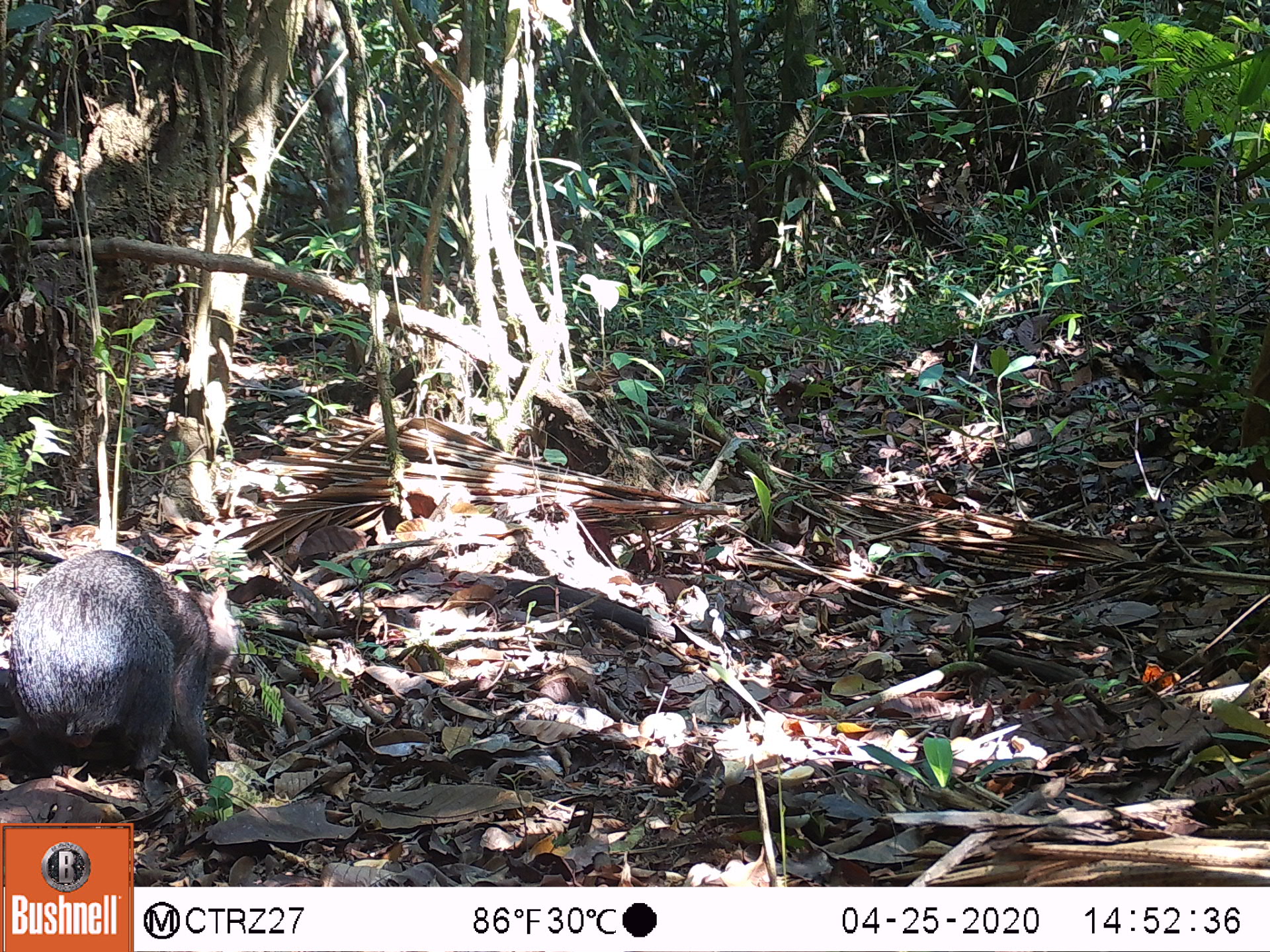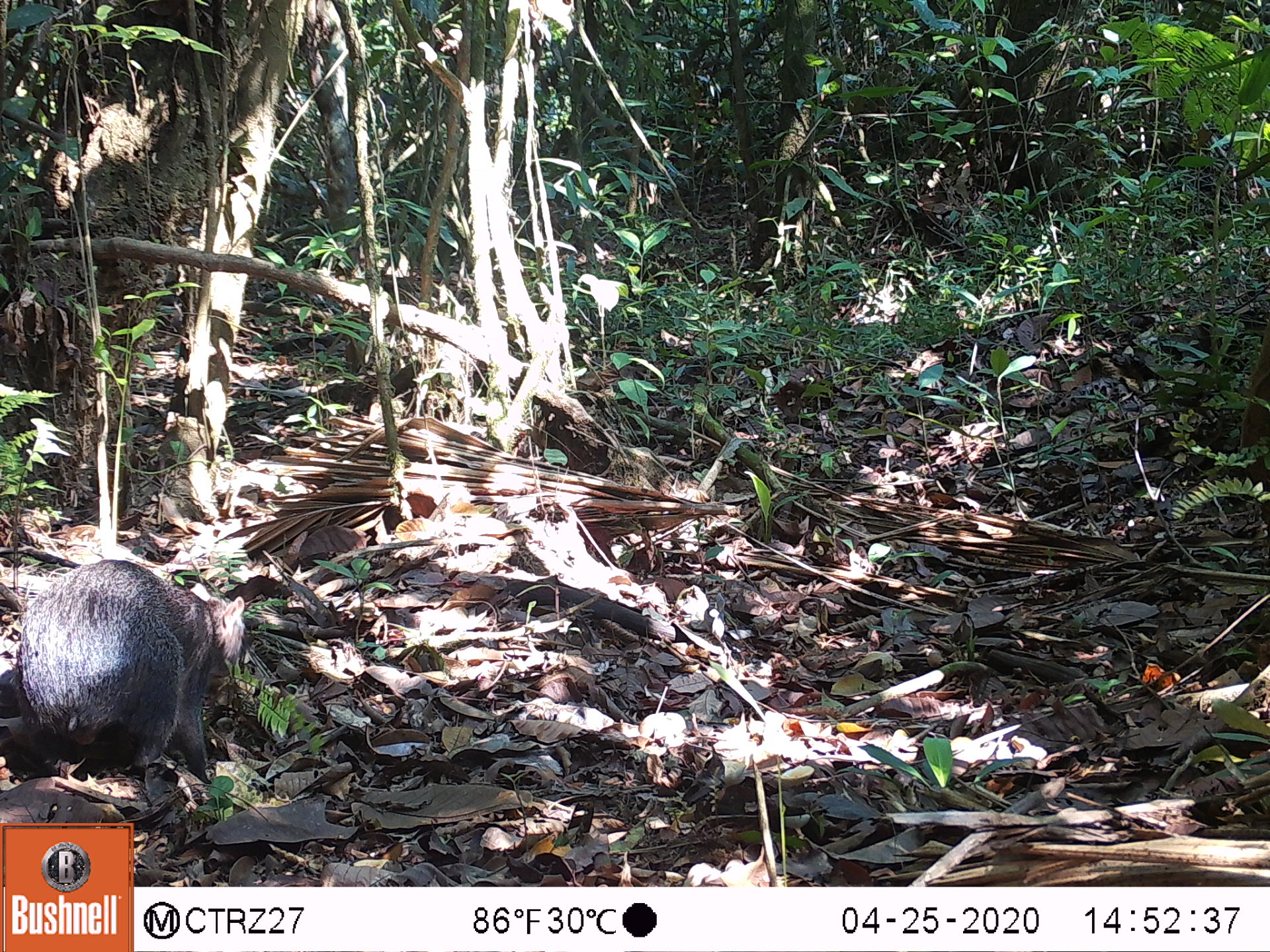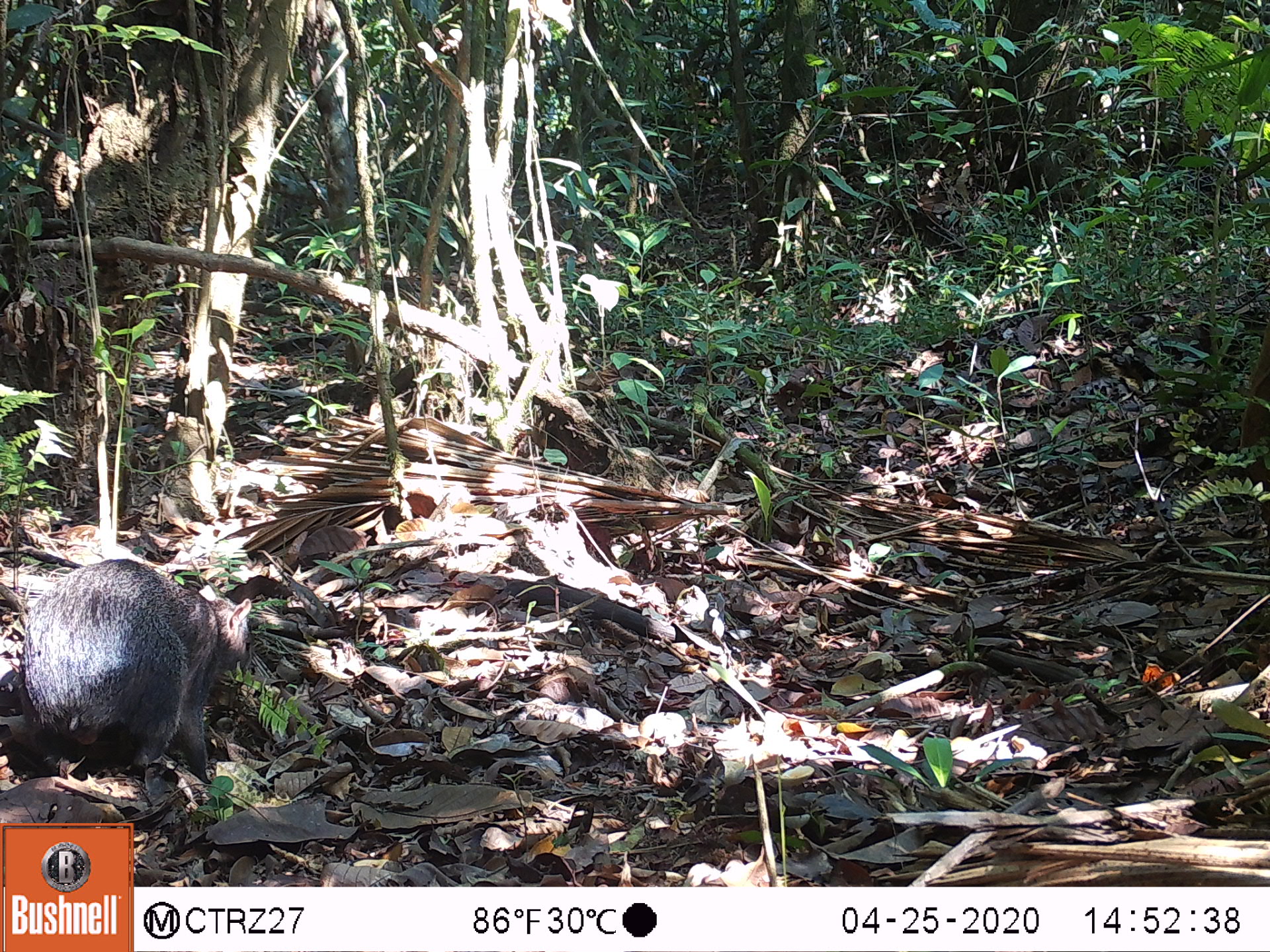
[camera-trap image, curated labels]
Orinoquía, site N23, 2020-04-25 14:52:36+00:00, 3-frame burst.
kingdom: Animalia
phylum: Chordata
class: Mammalia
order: Rodentia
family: Dasyproctidae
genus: Dasyprocta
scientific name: Dasyprocta fuliginosa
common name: black agouti